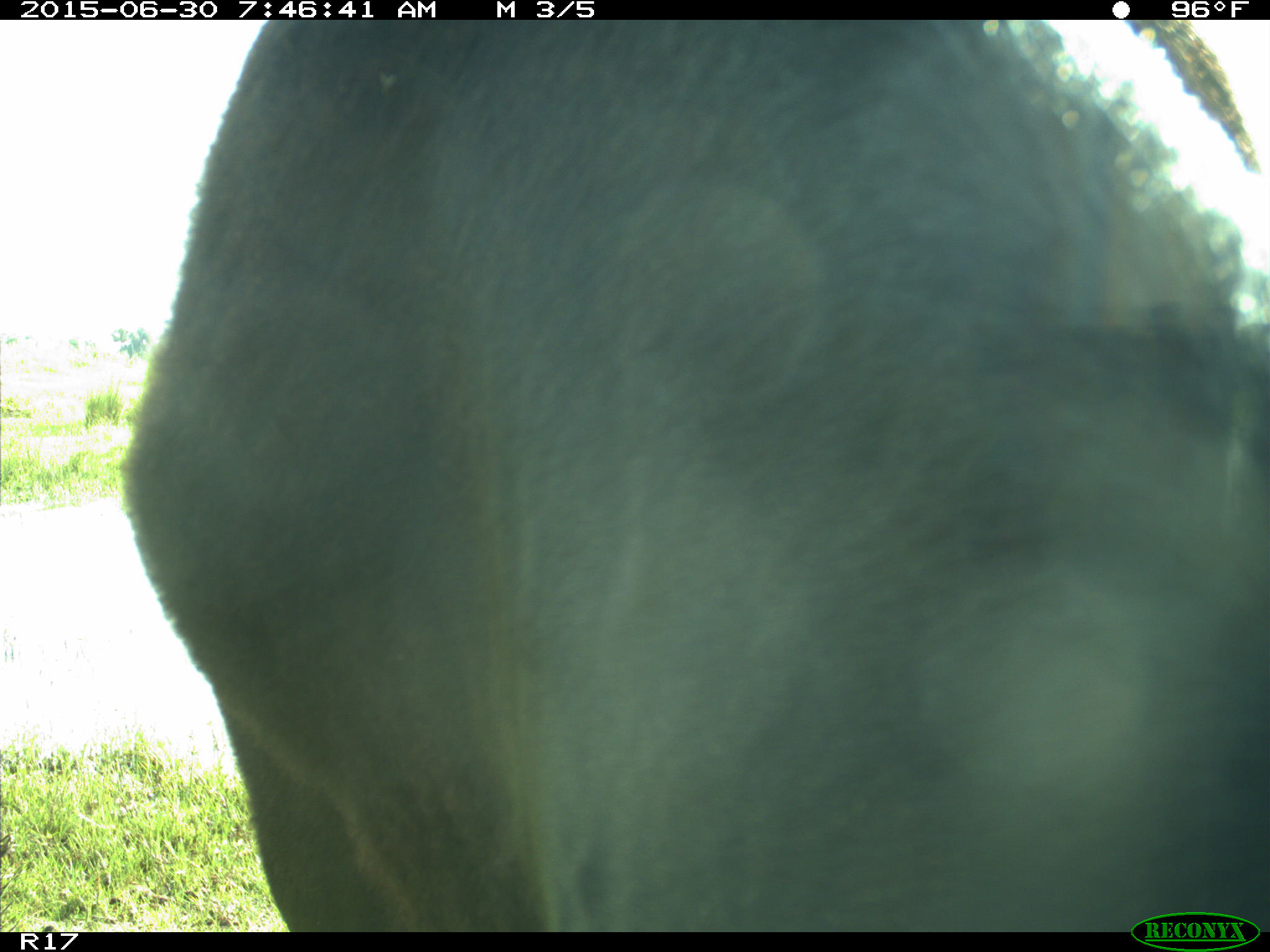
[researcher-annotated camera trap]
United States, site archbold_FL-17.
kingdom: Animalia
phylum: Chordata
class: Mammalia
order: Artiodactyla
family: Bovidae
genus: Bos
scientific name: Bos taurus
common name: domestic cow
Bos taurus (domestic cow).